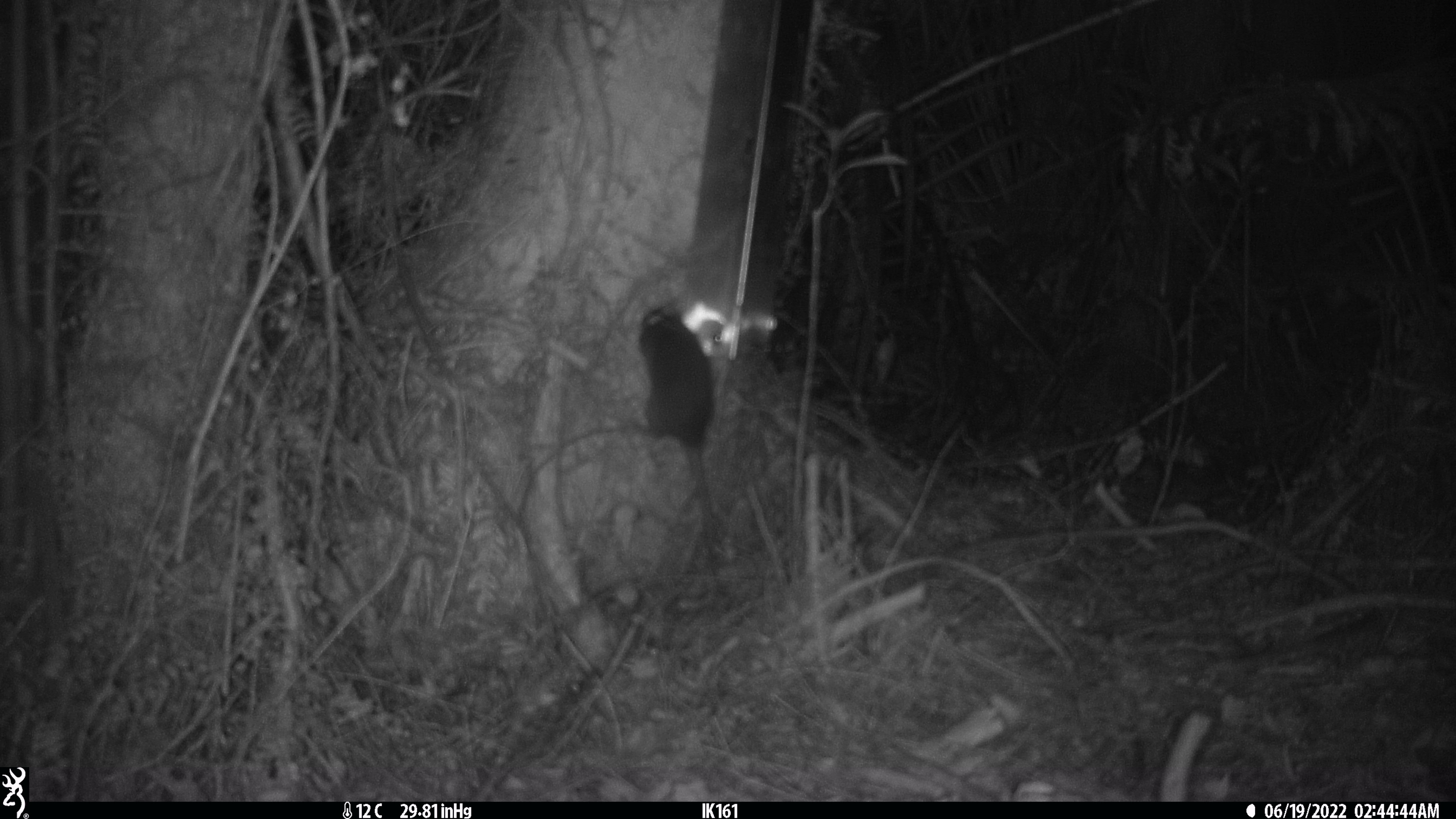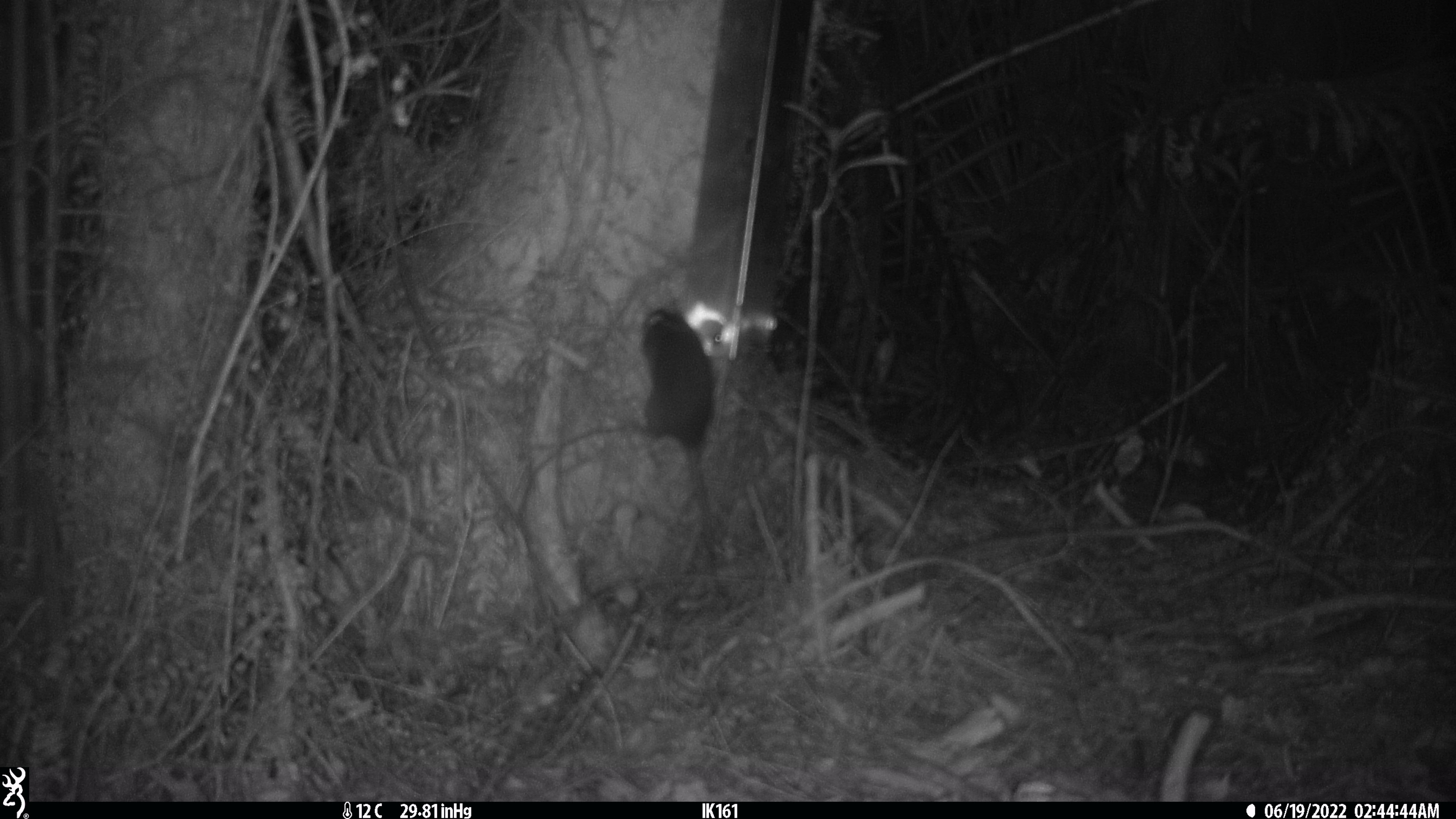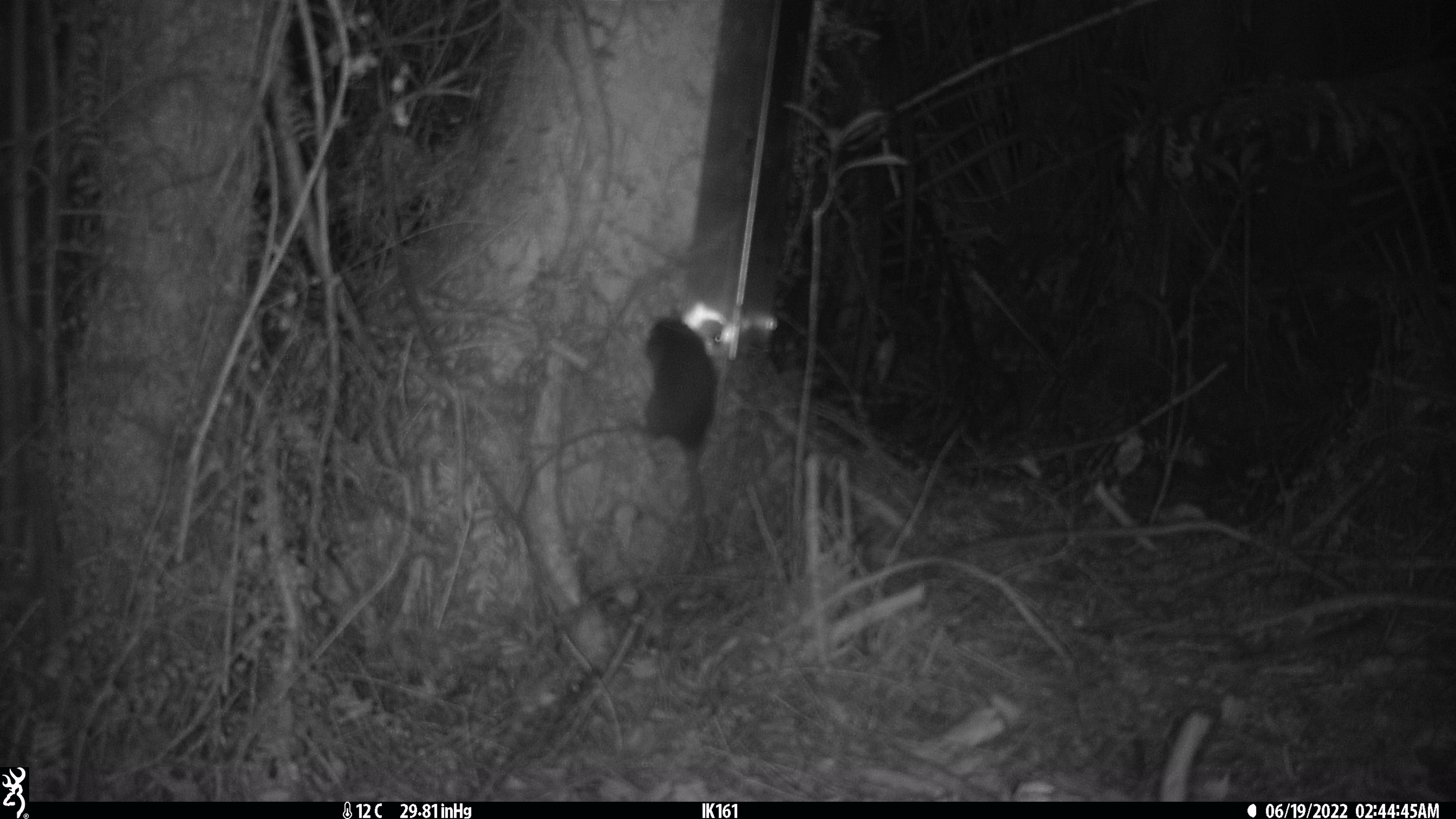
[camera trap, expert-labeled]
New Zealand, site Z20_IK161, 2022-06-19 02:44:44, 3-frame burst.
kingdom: Animalia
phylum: Chordata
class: Mammalia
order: Rodentia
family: Muridae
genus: Rattus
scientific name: Rattus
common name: rat